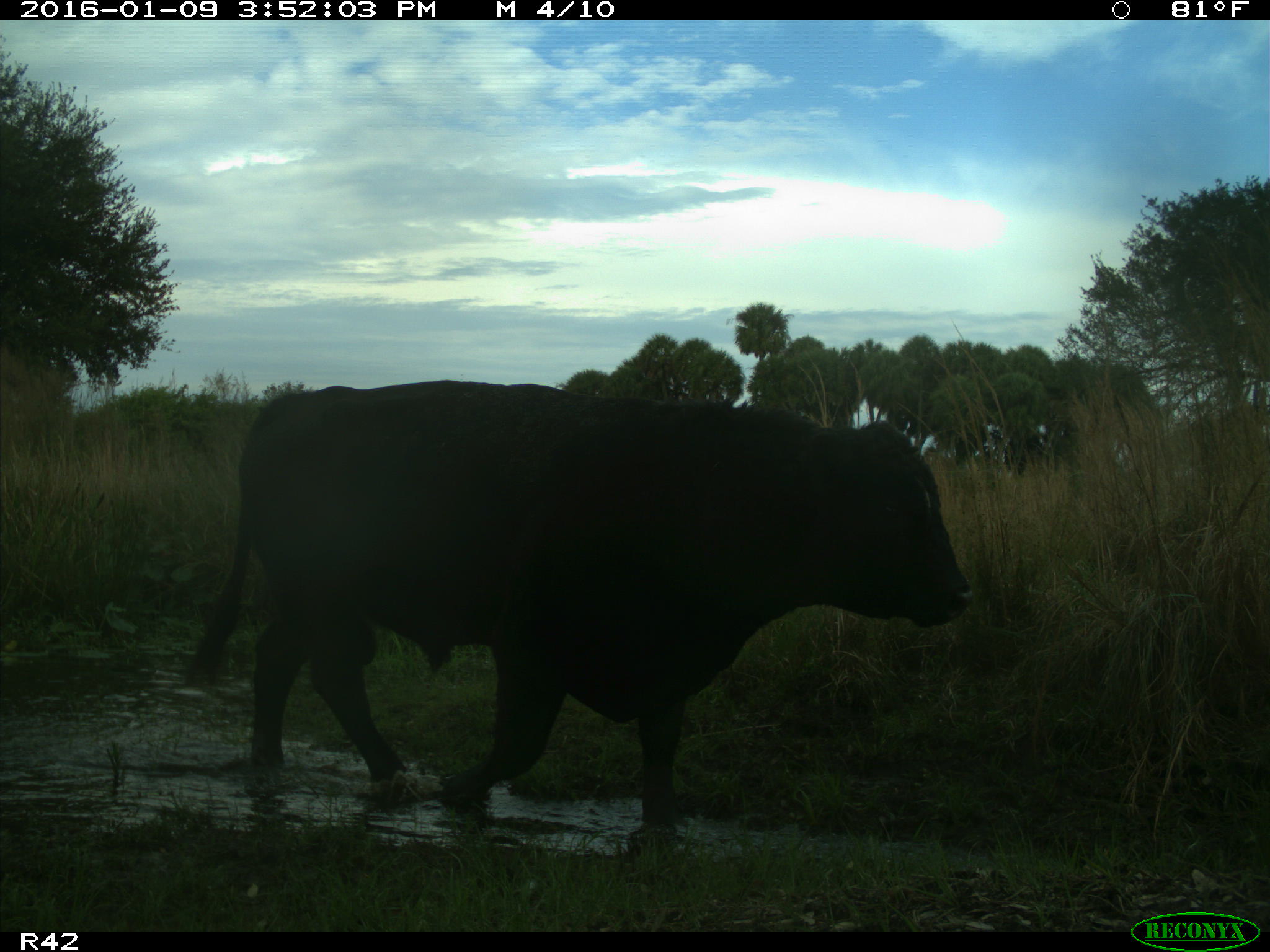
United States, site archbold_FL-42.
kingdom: Animalia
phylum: Chordata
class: Mammalia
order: Artiodactyla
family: Bovidae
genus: Bos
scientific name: Bos taurus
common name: domestic cow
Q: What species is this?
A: Bos taurus (domestic cow).